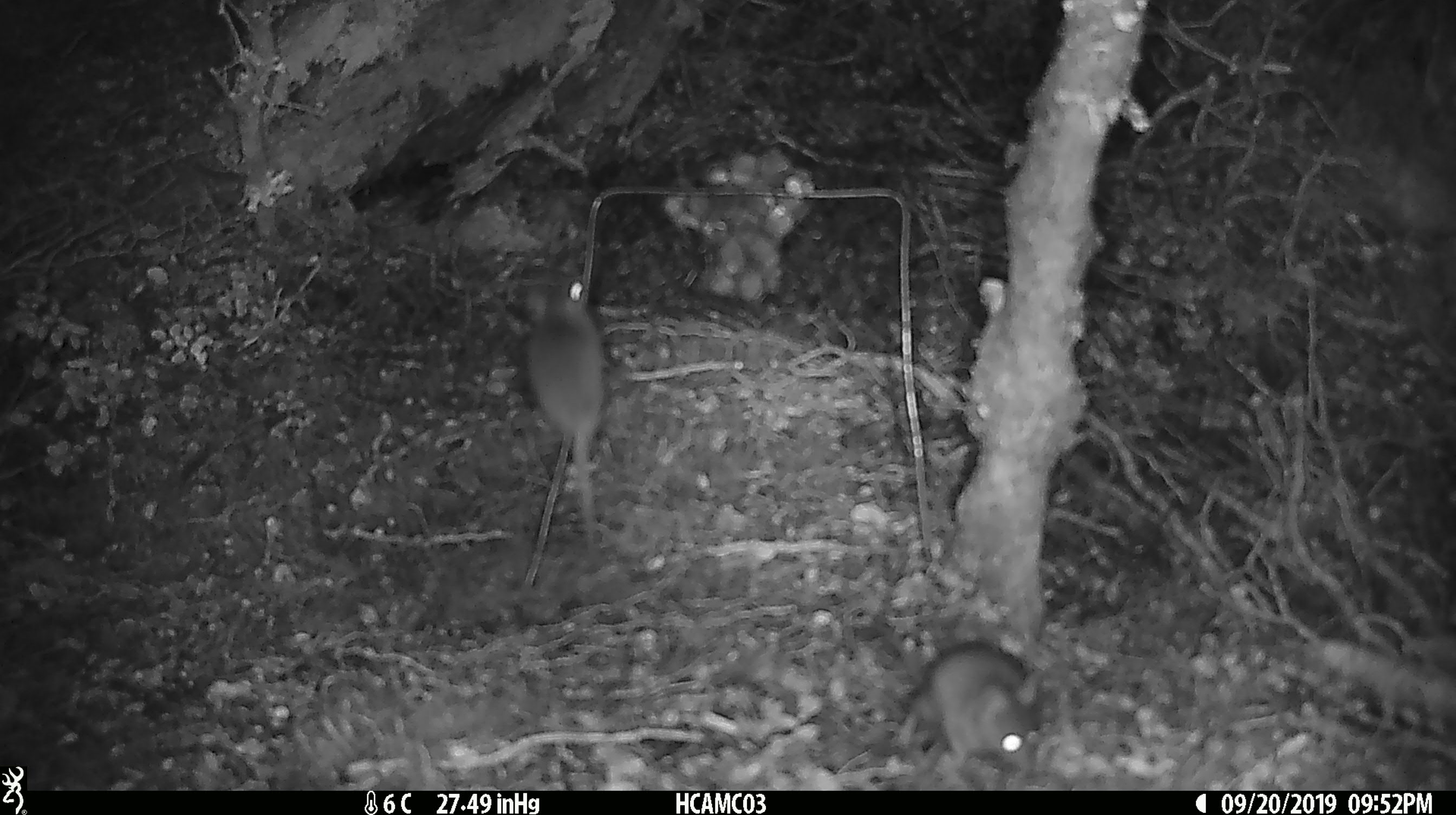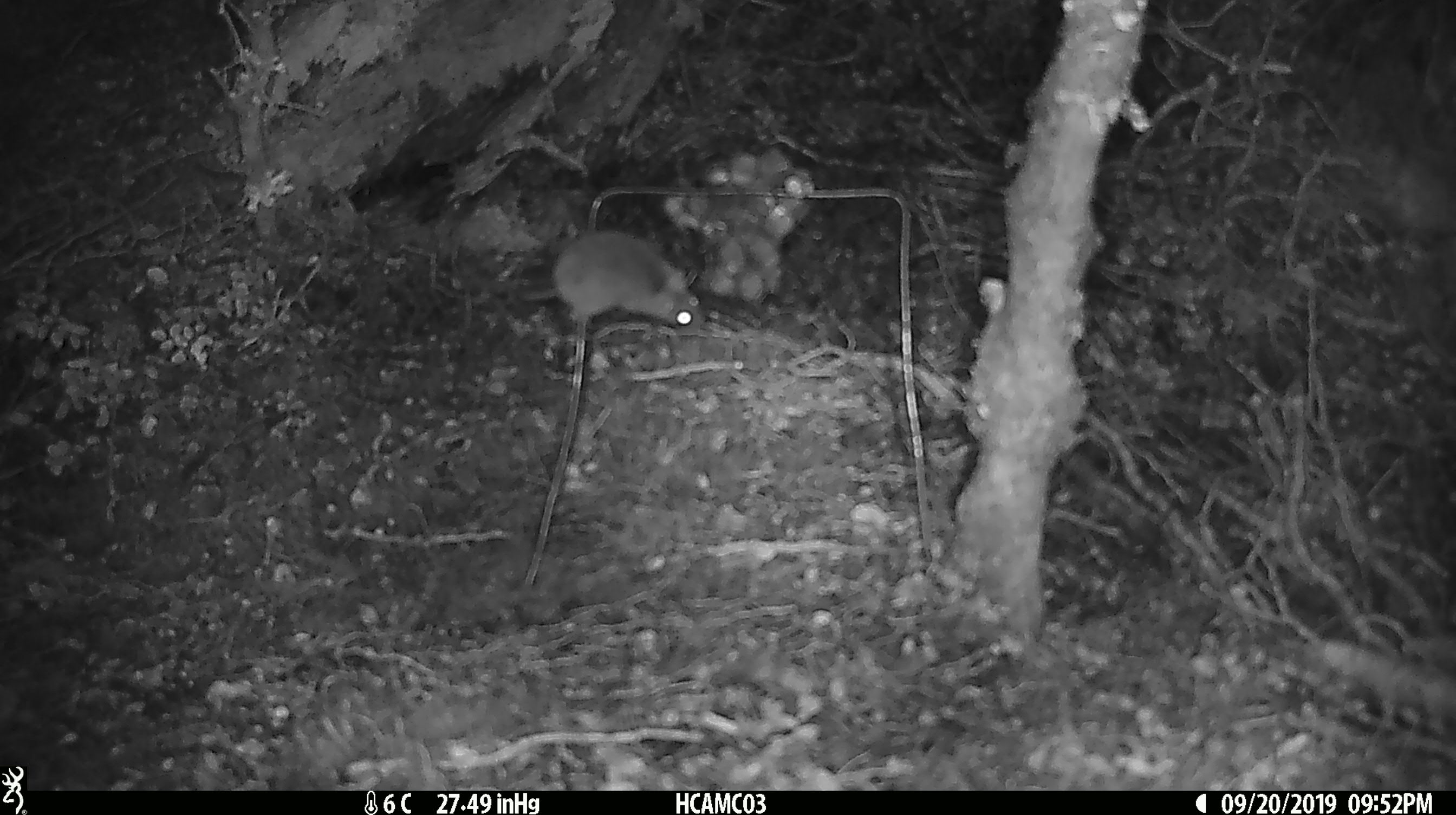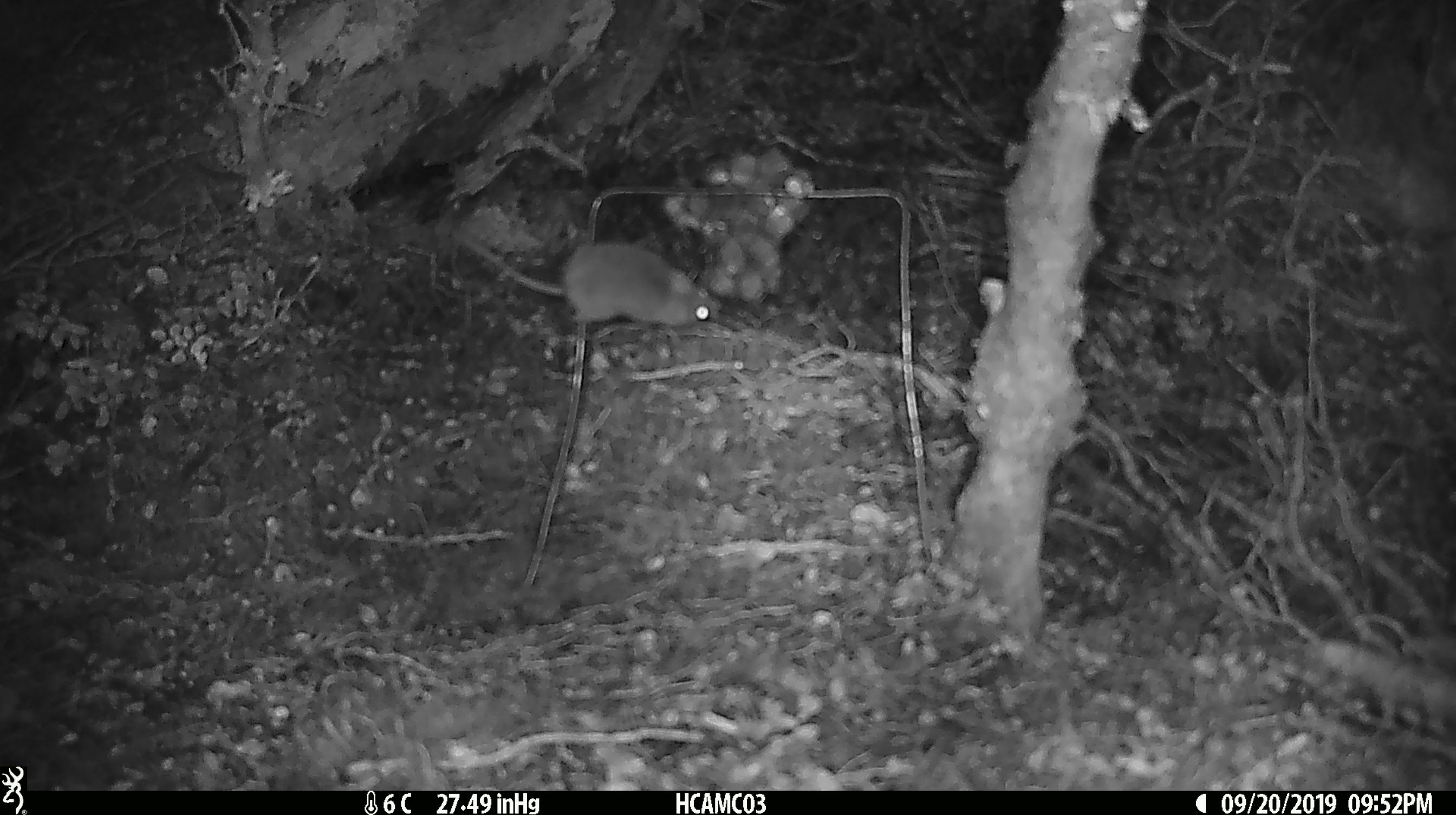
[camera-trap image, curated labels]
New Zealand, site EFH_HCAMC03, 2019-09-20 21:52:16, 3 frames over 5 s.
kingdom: Animalia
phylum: Chordata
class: Mammalia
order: Rodentia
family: Muridae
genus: Mus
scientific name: Mus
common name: mouse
Mouse (Mus).